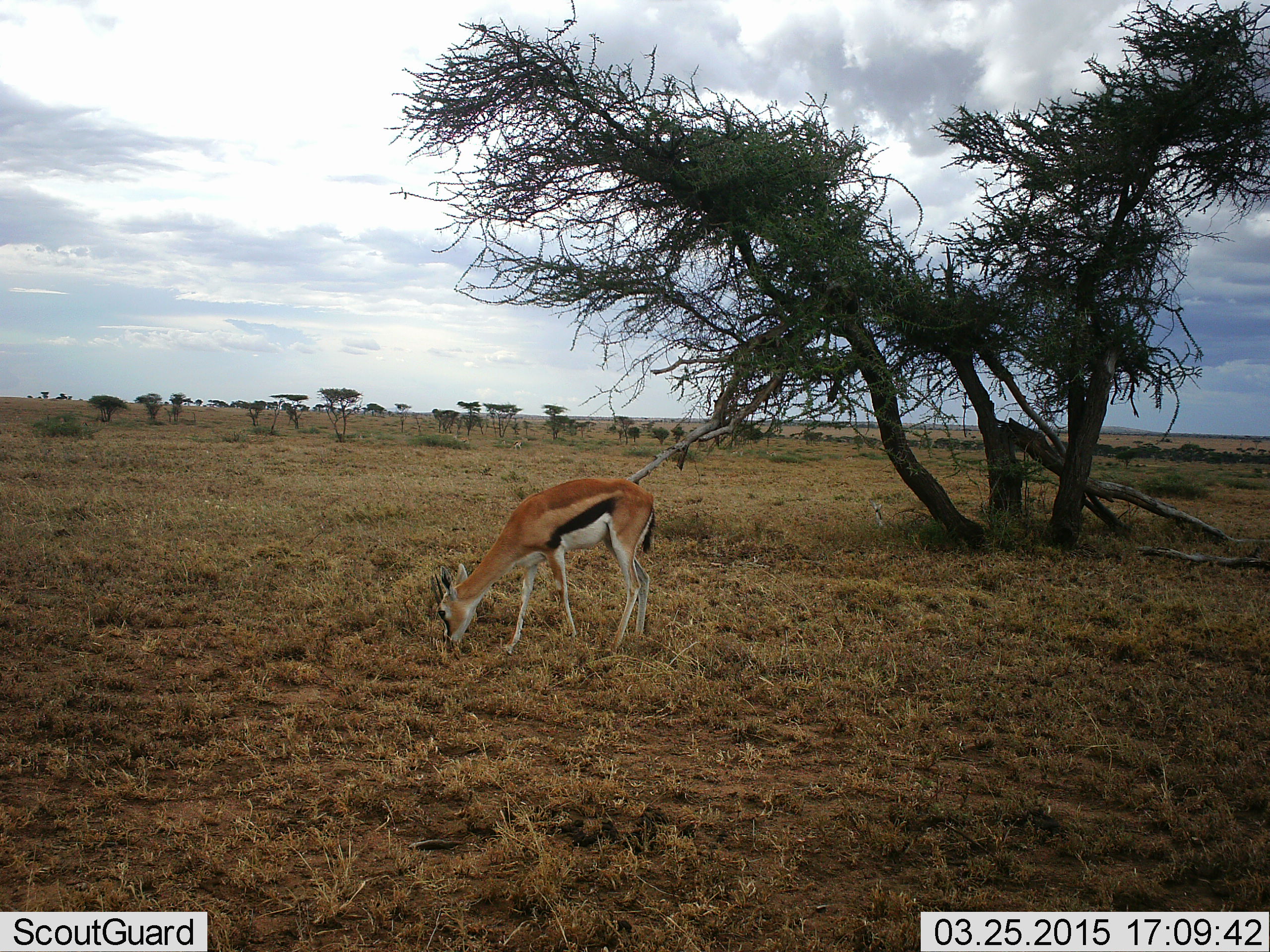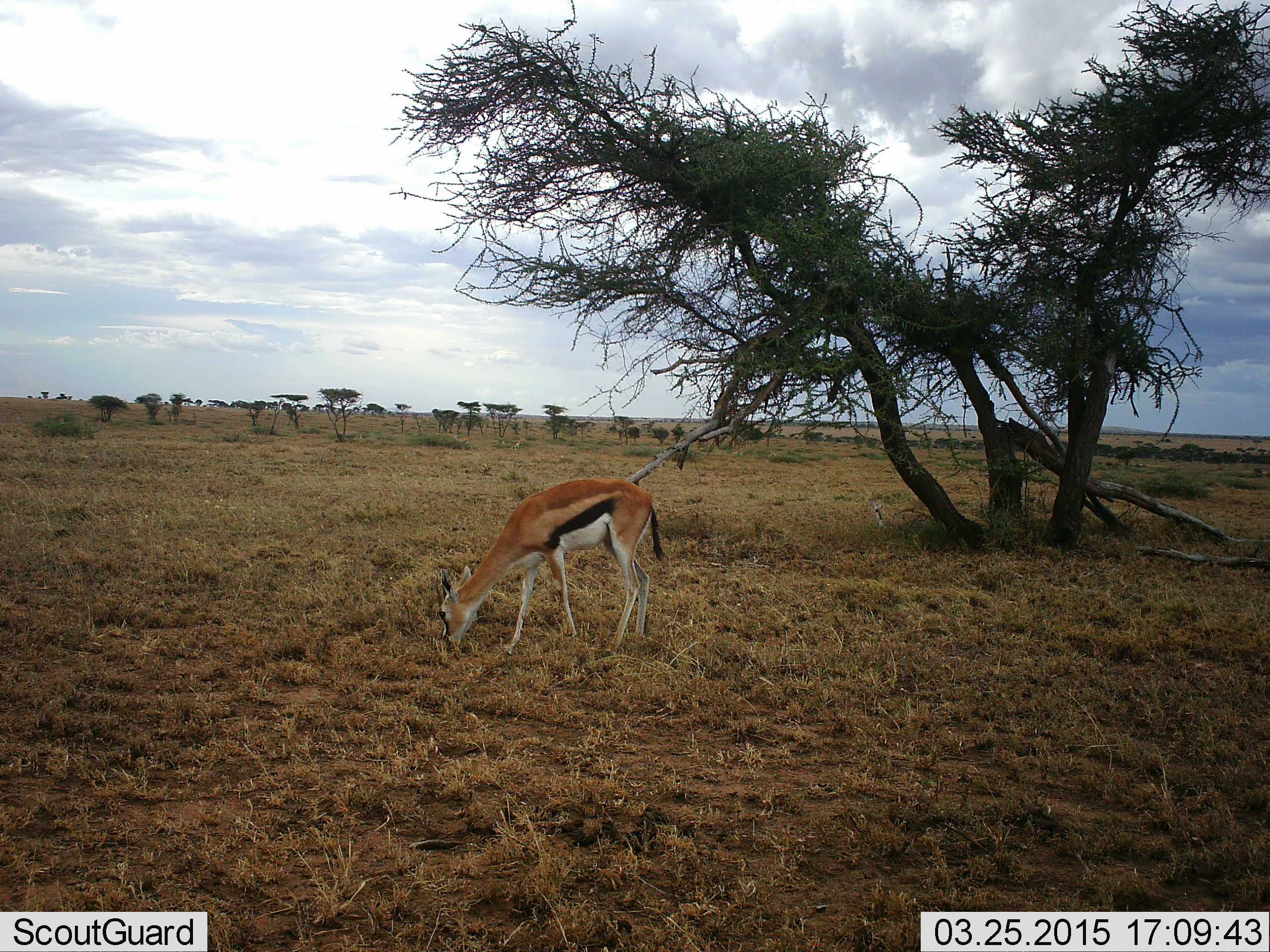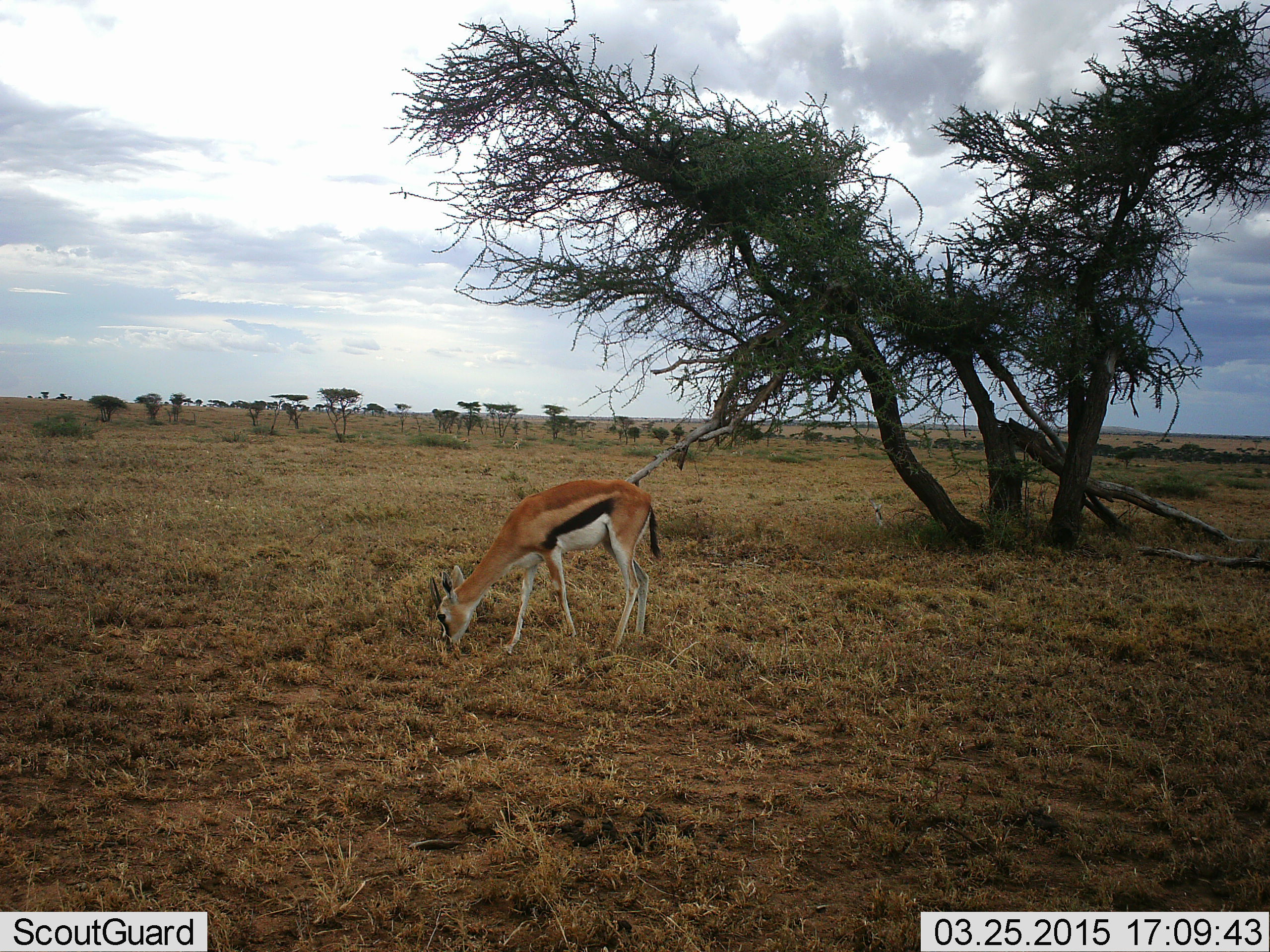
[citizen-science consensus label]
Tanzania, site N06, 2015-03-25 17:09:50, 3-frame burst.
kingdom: Animalia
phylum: Chordata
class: Mammalia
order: Artiodactyla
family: Bovidae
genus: Eudorcas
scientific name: Eudorcas thomsonii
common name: thomson's gazelle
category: gazellethomsons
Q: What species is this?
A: Gazellethomsons (thomson's gazelle) (Eudorcas thomsonii).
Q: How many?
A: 1.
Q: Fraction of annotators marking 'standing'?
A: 20%.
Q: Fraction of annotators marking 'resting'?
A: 0%.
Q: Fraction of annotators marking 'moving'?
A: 0%.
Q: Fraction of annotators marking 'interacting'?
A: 0%.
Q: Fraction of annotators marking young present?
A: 0%.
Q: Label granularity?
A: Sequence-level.